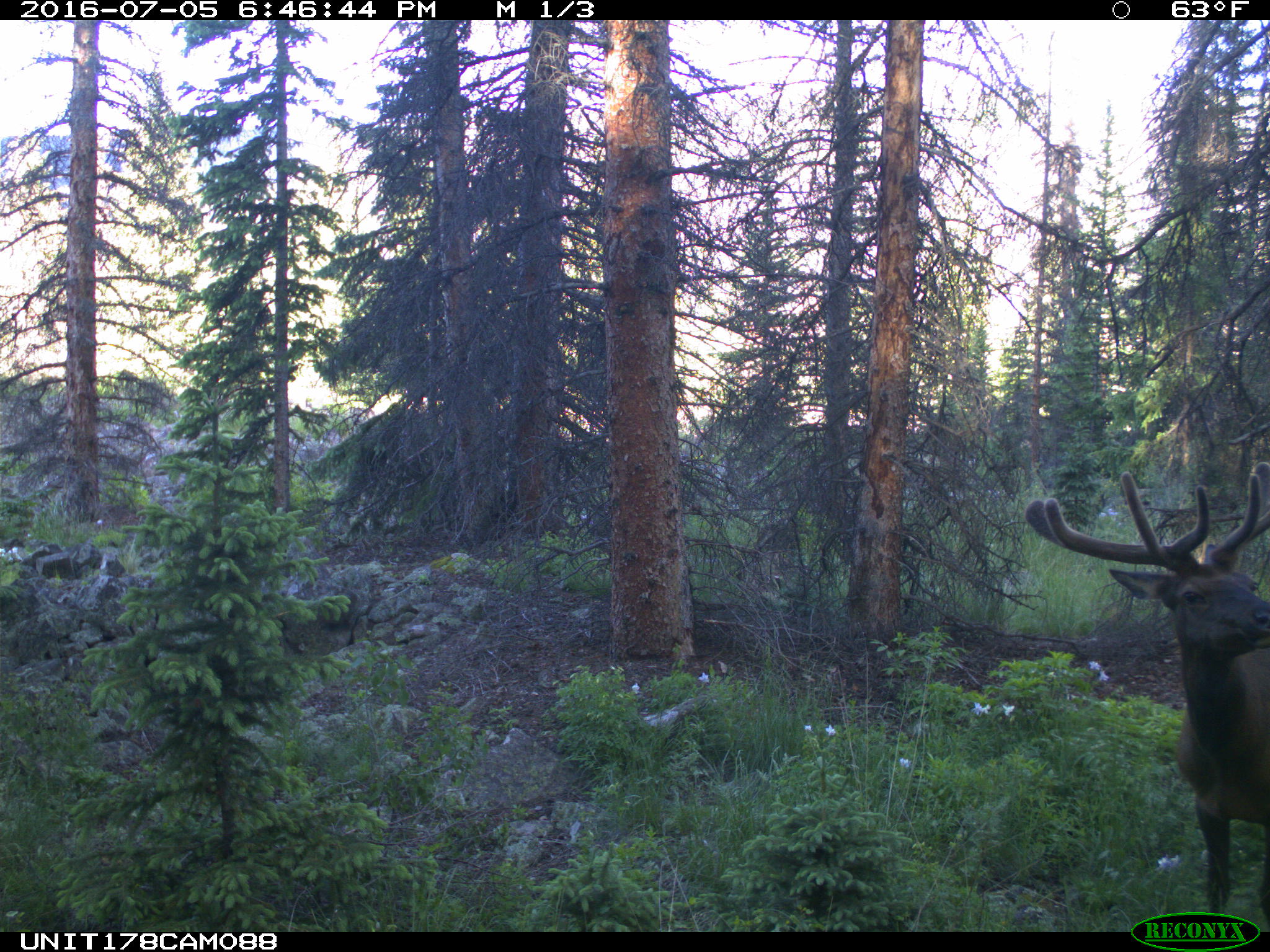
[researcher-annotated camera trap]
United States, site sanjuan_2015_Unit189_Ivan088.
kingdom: Animalia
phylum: Chordata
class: Mammalia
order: Artiodactyla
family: Cervidae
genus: Cervus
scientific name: Cervus elaphus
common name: red deer